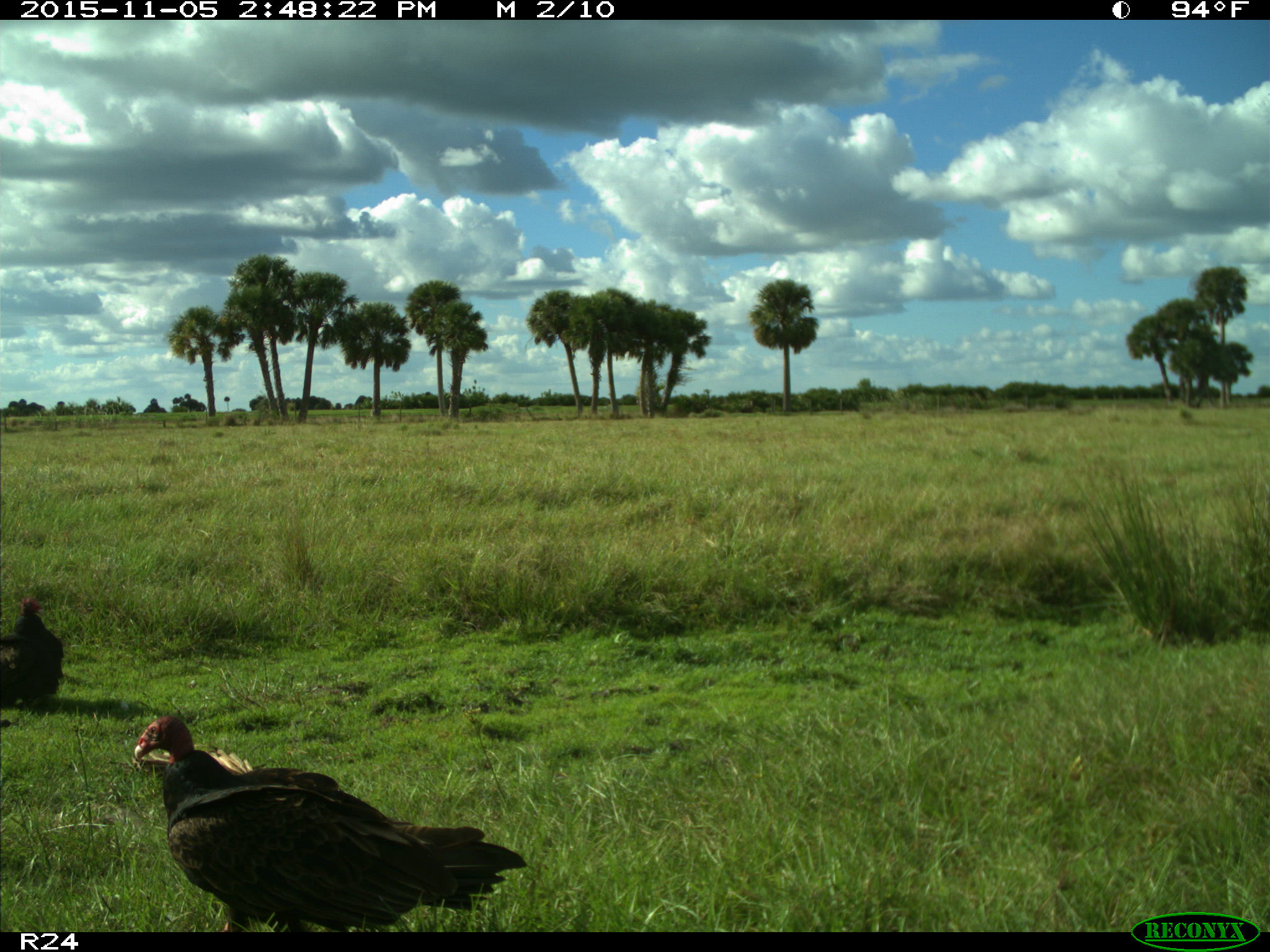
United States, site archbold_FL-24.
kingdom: Animalia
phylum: Chordata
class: Aves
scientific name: Aves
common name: birds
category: unidentified bird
Unidentified bird (birds) (Aves).